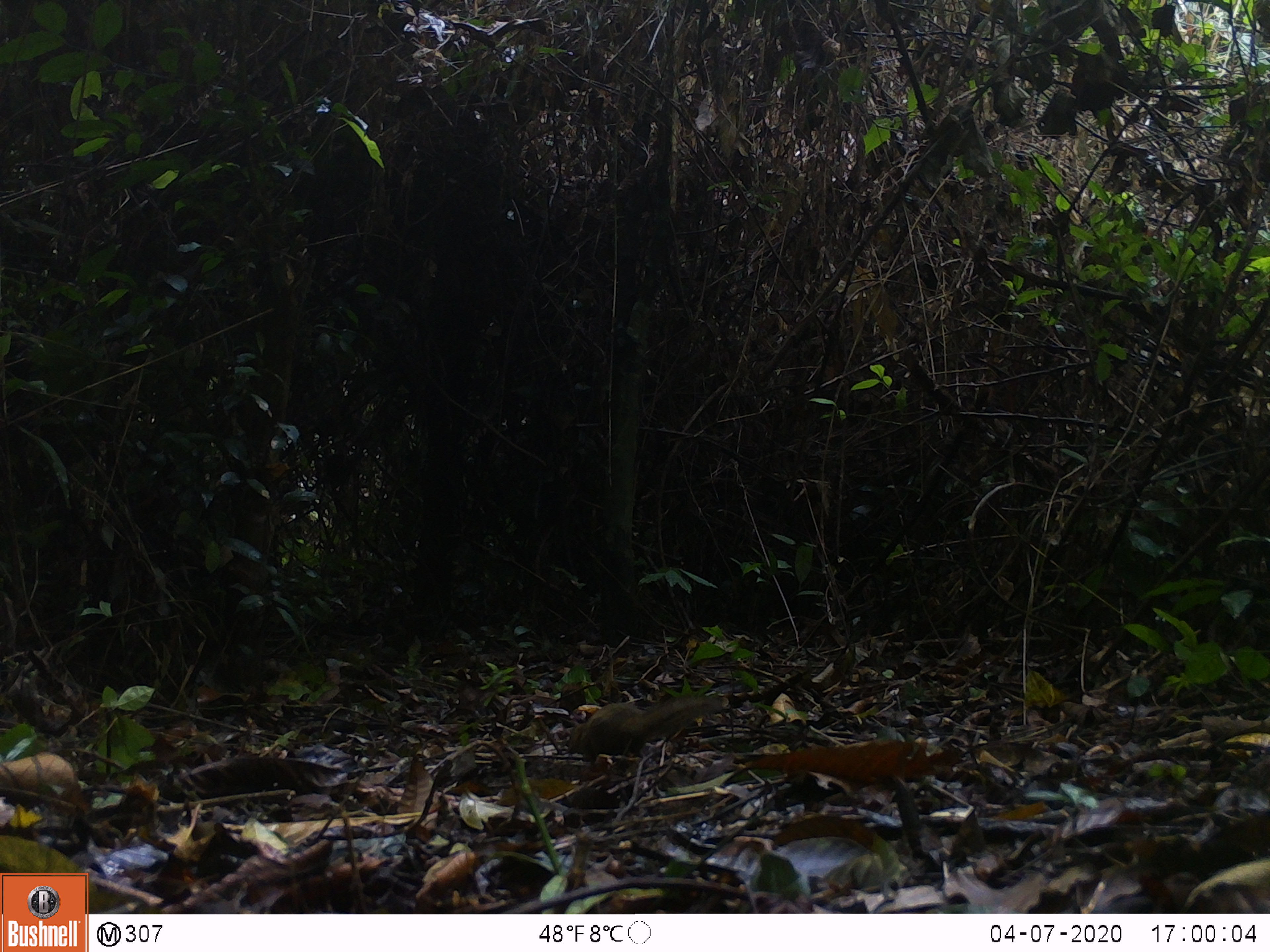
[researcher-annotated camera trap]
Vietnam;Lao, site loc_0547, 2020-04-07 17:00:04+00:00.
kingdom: Animalia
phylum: Chordata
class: Mammalia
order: Scandentia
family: Tupaiidae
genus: Tupaia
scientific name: Tupaia belangeri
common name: northern treeshrew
Northern treeshrew (Tupaia belangeri). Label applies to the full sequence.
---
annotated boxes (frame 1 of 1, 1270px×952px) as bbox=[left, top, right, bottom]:
northern treeshrew: bbox=[567, 695, 723, 772]